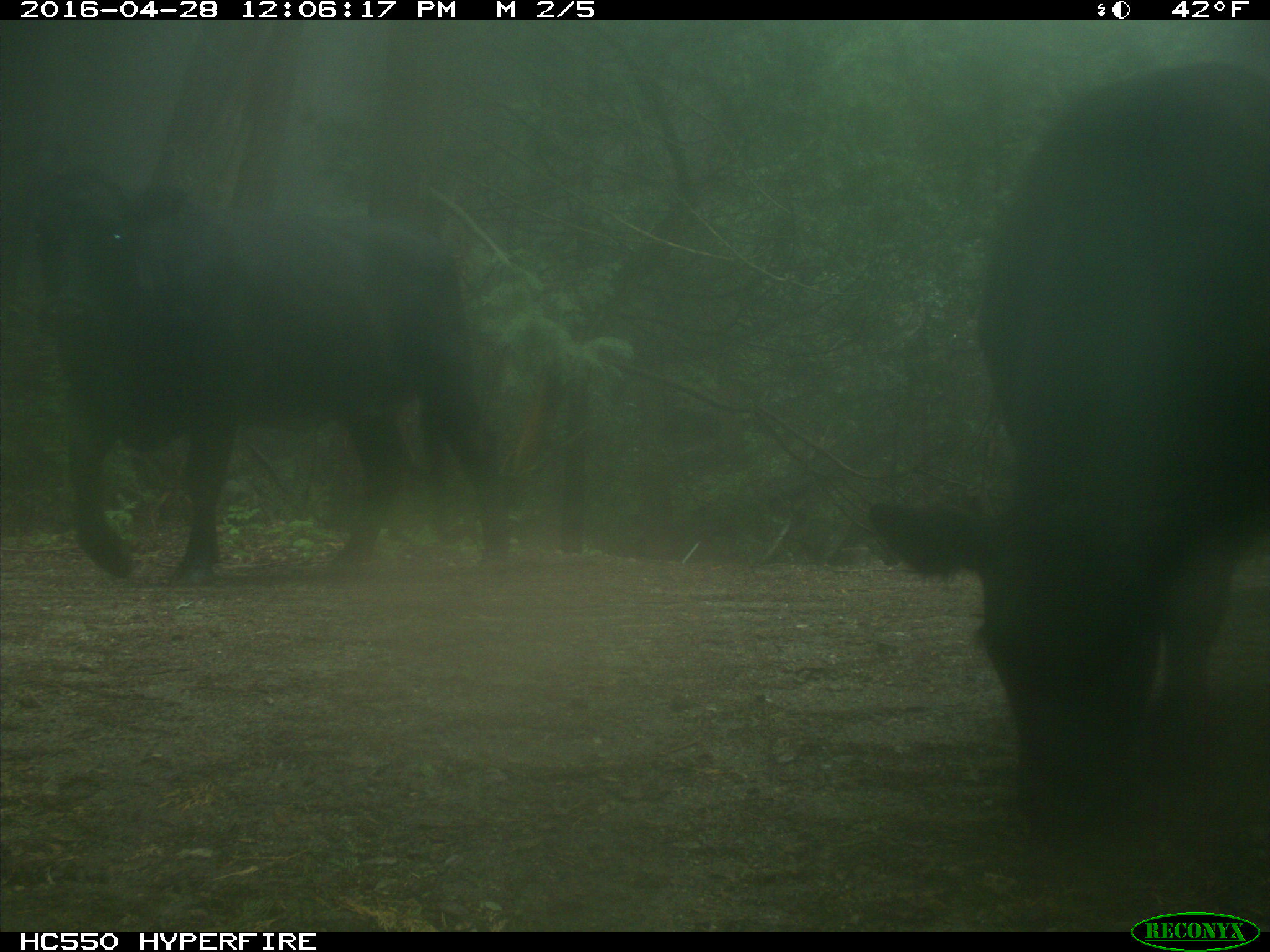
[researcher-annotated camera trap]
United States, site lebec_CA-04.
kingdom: Animalia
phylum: Chordata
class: Mammalia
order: Artiodactyla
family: Bovidae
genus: Bos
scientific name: Bos taurus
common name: domestic cow